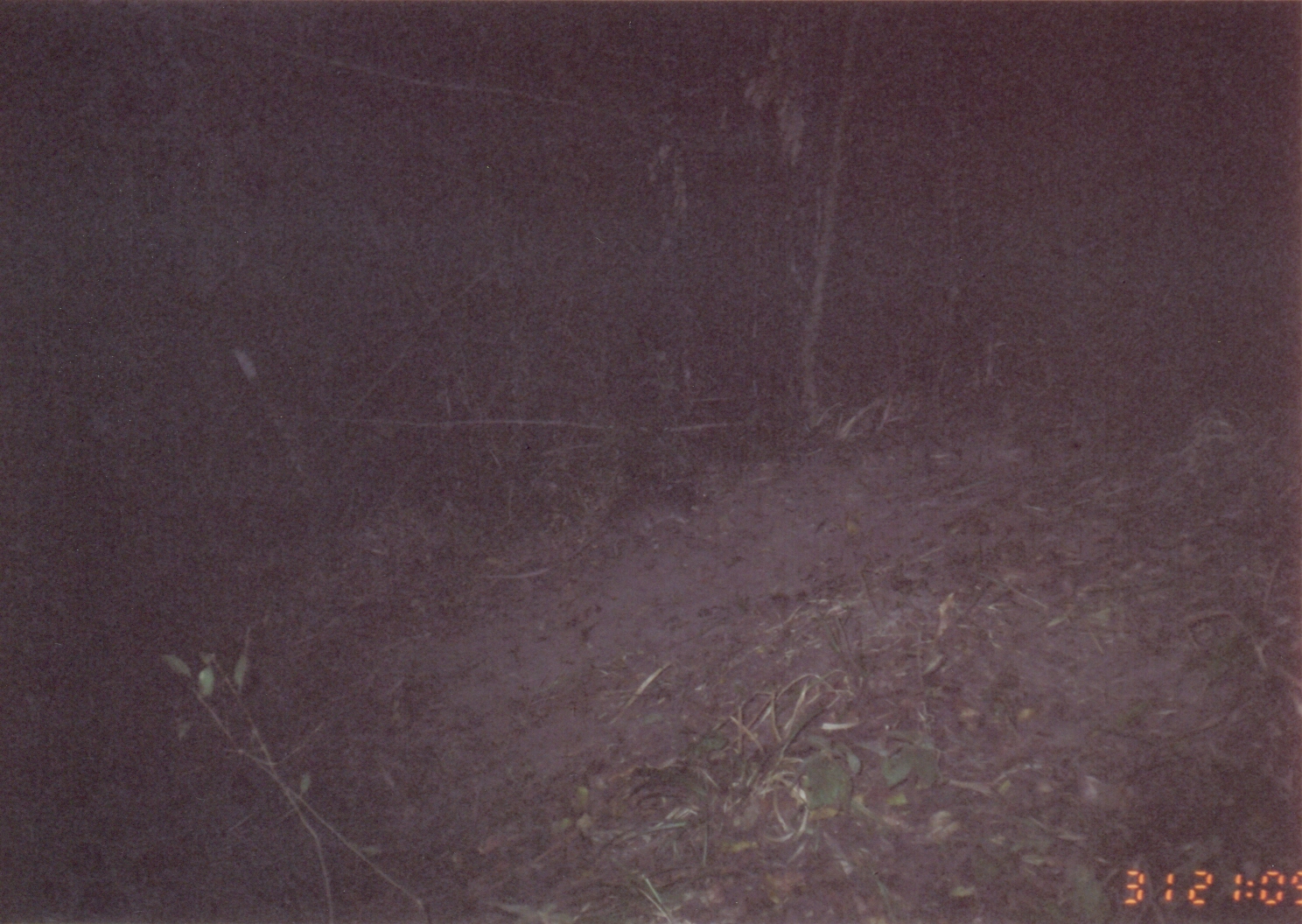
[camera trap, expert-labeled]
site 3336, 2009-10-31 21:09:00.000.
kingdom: Animalia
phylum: Chordata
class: Mammalia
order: Rodentia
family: Nesomyidae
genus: Cricetomys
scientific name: Cricetomys gambianus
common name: african giant pouched rat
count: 1